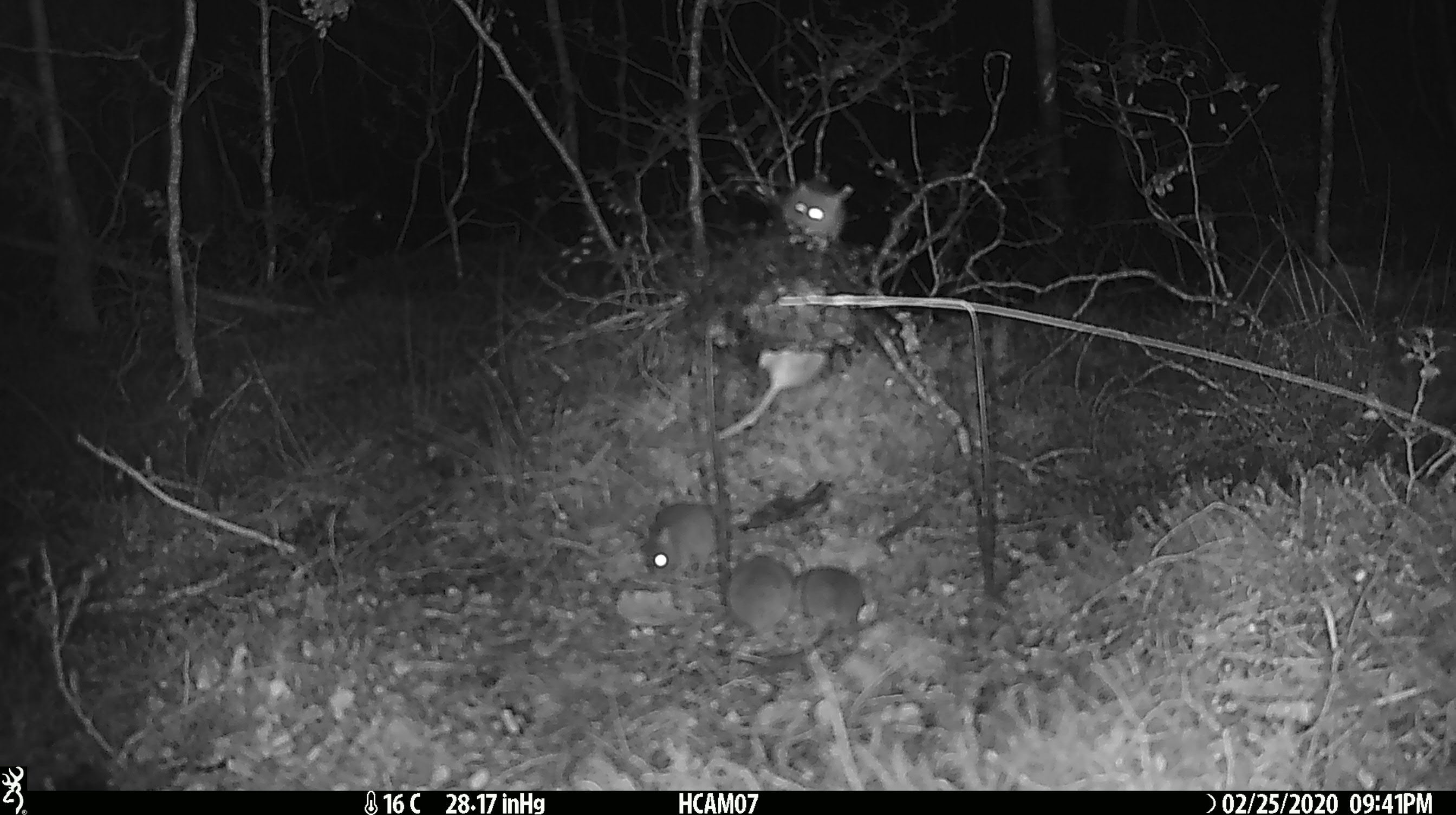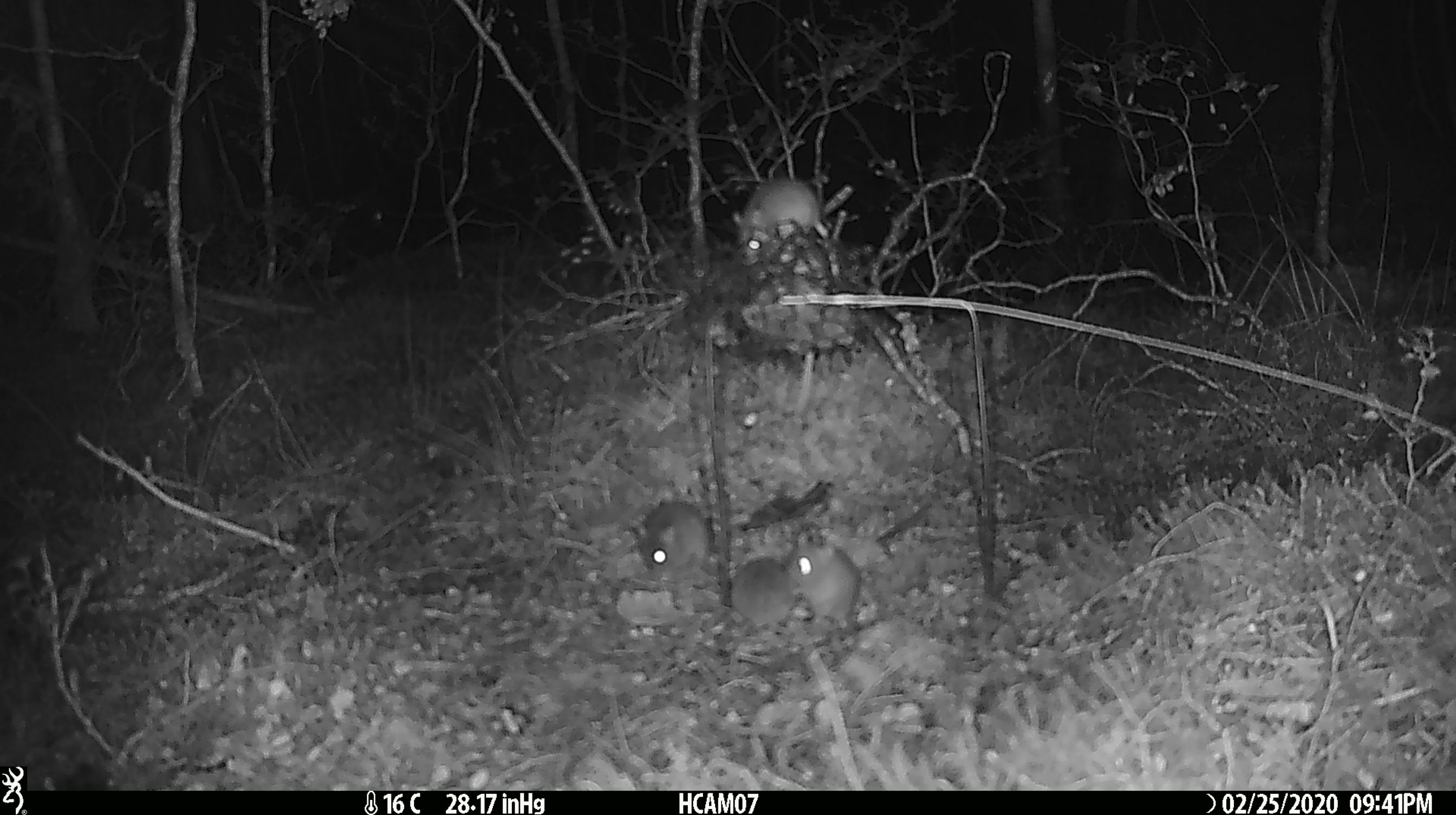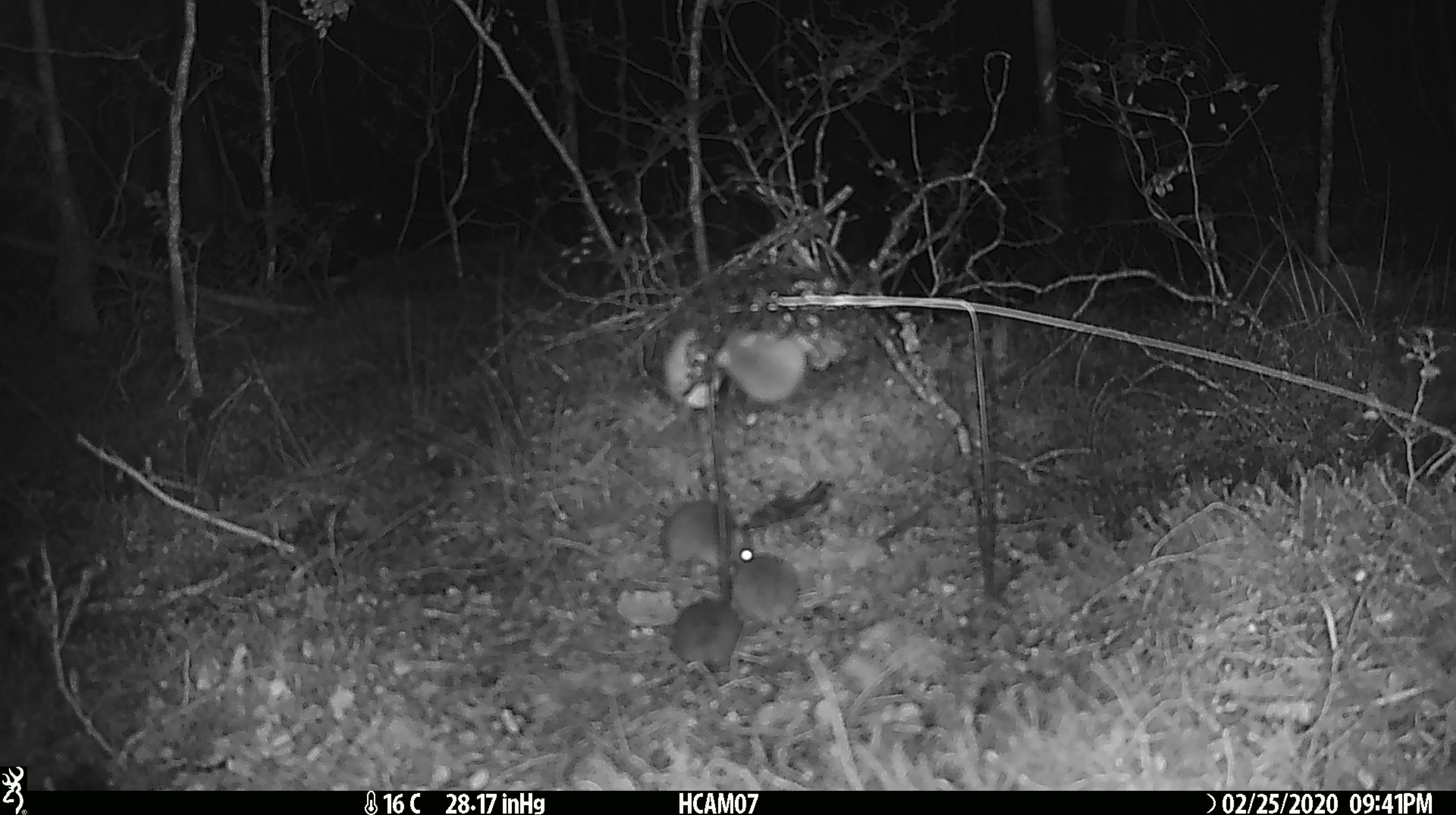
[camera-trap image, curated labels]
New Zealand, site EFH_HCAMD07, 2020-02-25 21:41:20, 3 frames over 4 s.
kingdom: Animalia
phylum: Chordata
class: Mammalia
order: Rodentia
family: Muridae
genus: Mus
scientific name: Mus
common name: mouse